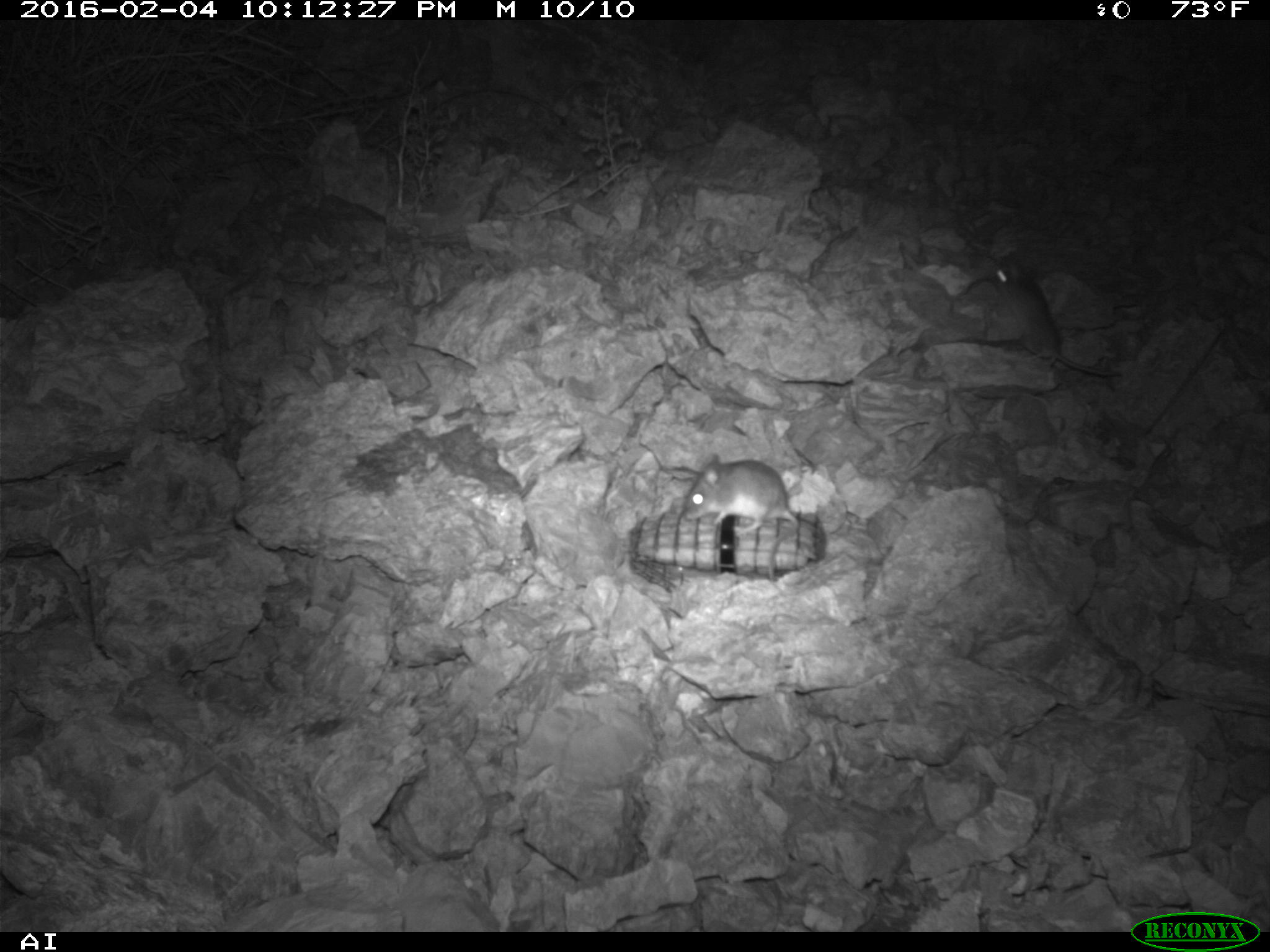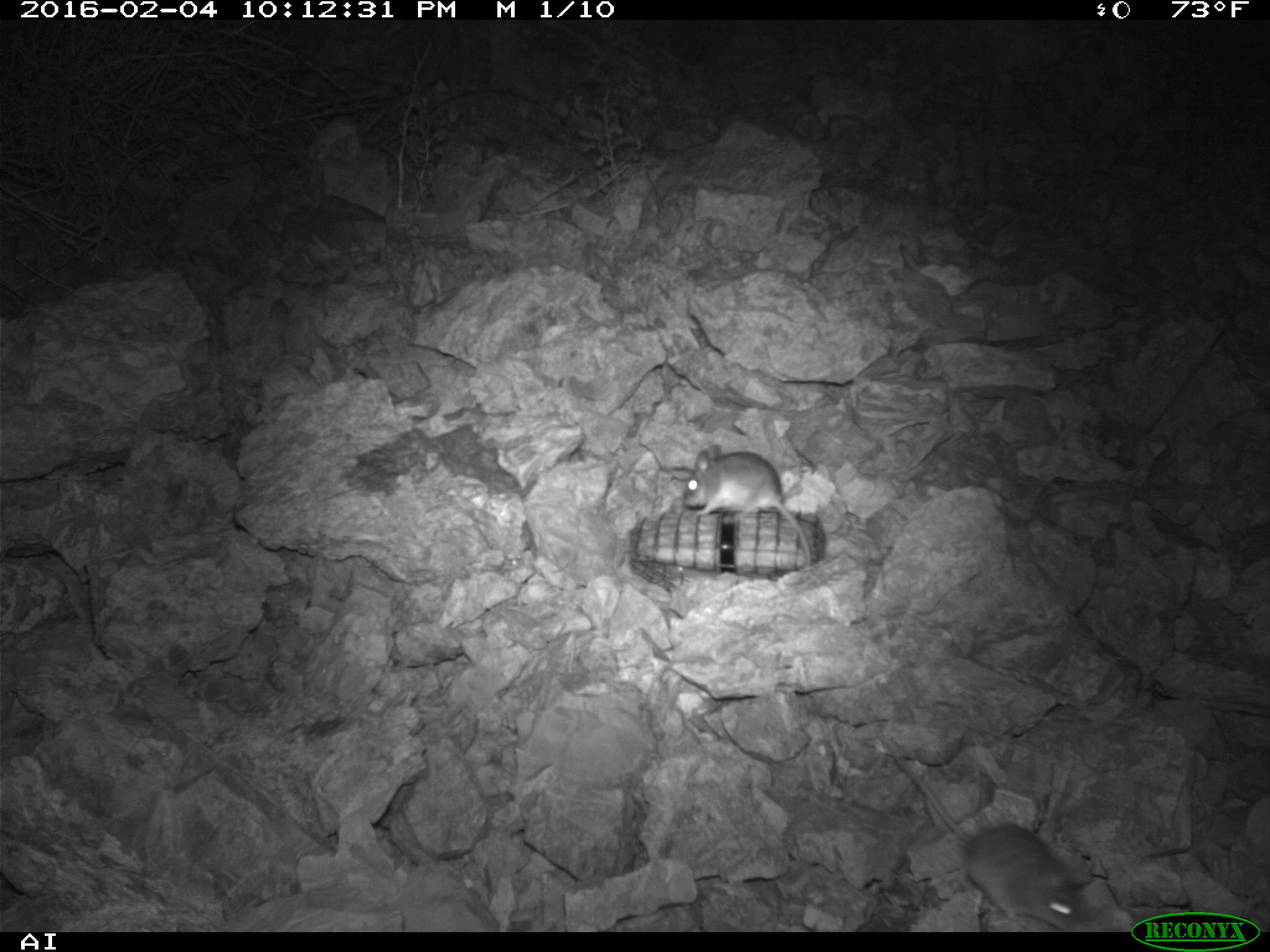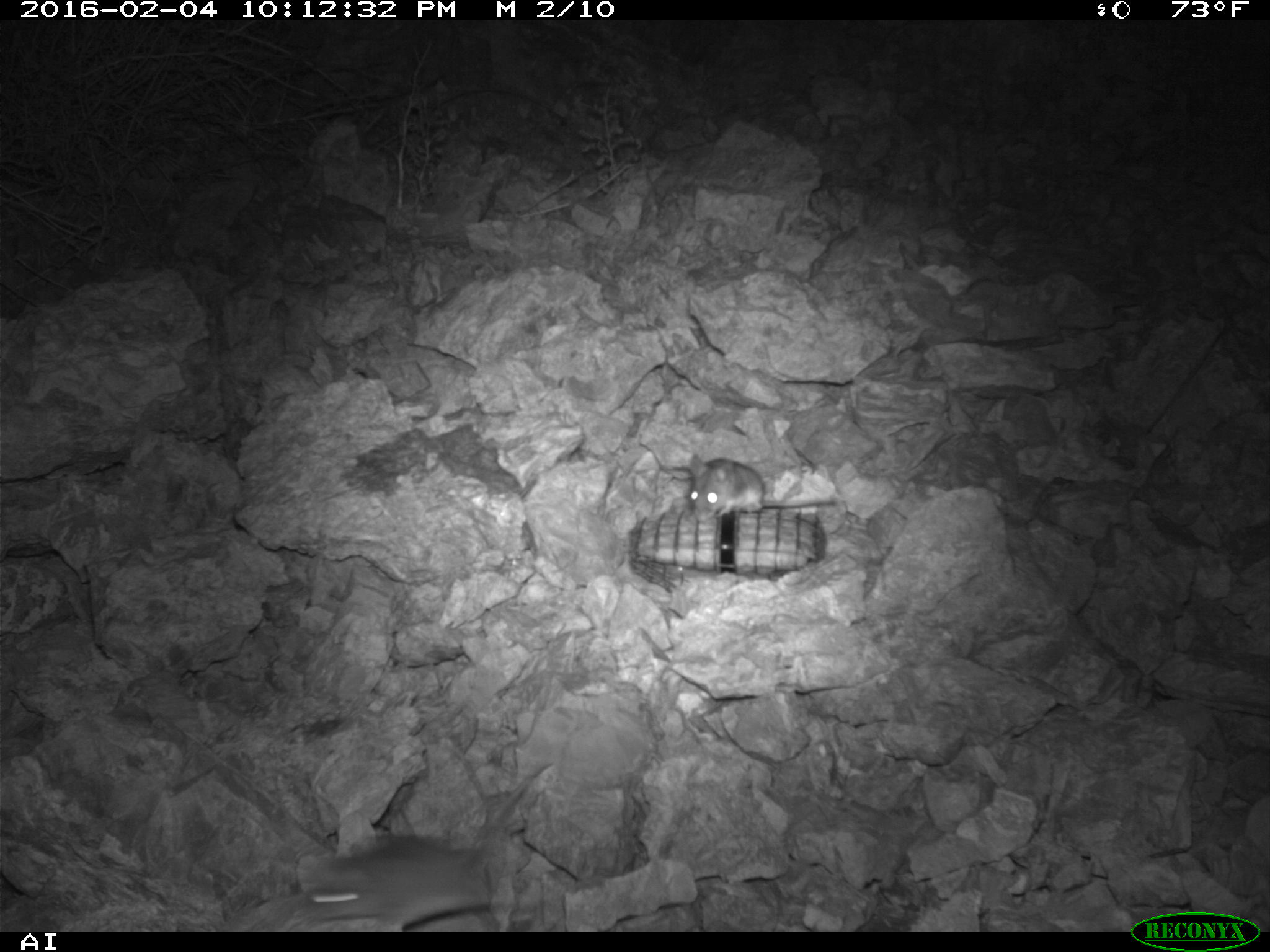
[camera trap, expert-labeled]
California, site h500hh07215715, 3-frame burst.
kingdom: Animalia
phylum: Chordata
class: Mammalia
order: Rodentia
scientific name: Rodentia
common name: rodent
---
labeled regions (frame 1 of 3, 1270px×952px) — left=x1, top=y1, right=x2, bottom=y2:
rodent: left=994, top=258, right=1122, bottom=377; left=685, top=453, right=799, bottom=534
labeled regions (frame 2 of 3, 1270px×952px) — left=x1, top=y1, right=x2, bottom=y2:
rodent: left=877, top=733, right=1081, bottom=932; left=682, top=443, right=811, bottom=571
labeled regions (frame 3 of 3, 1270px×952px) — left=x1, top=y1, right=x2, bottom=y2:
rodent: left=301, top=762, right=549, bottom=930; left=690, top=452, right=835, bottom=522